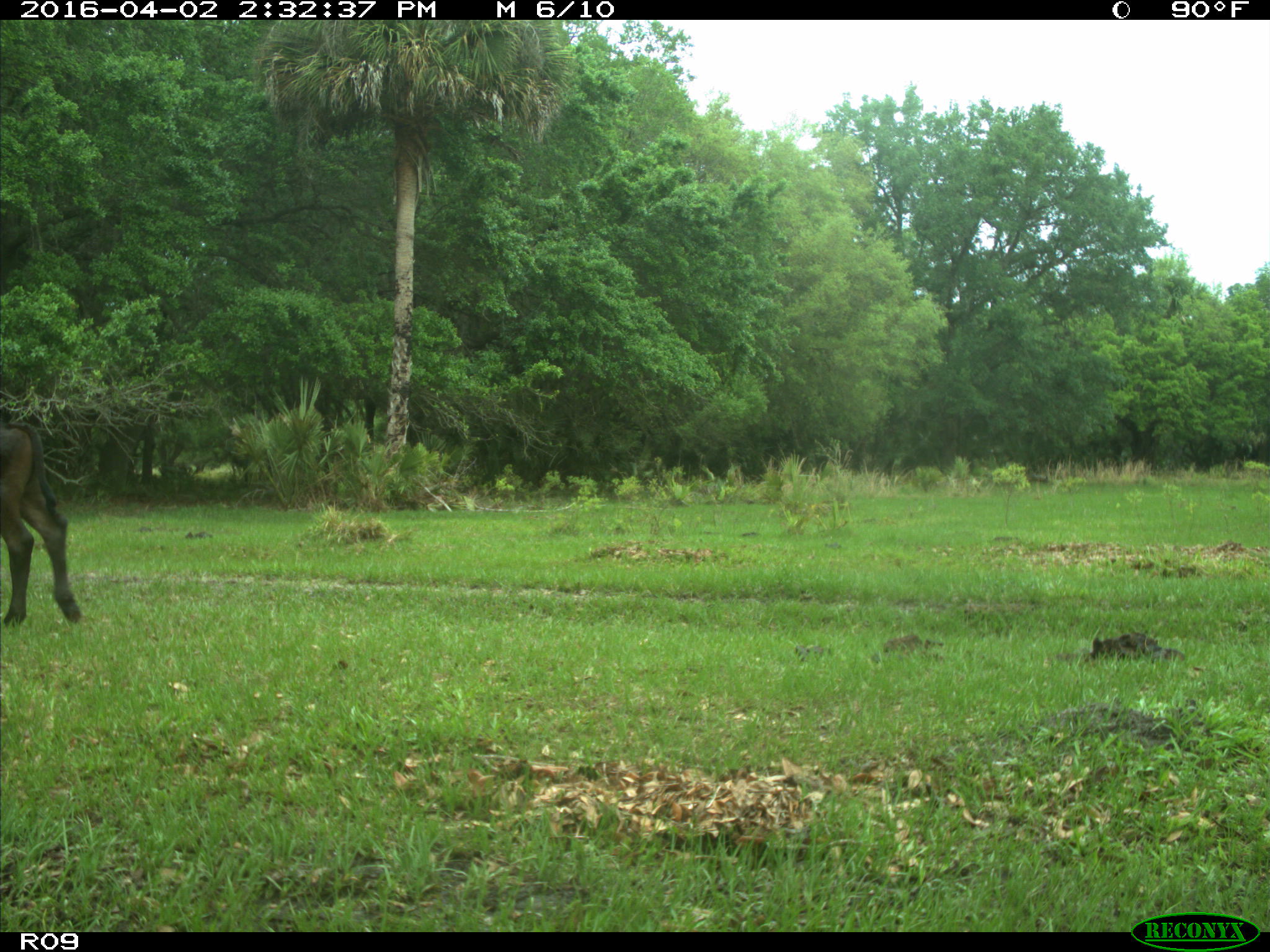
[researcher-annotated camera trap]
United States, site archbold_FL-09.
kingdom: Animalia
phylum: Chordata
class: Mammalia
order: Artiodactyla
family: Bovidae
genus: Bos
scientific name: Bos taurus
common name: domestic cow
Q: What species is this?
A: Bos taurus (domestic cow).